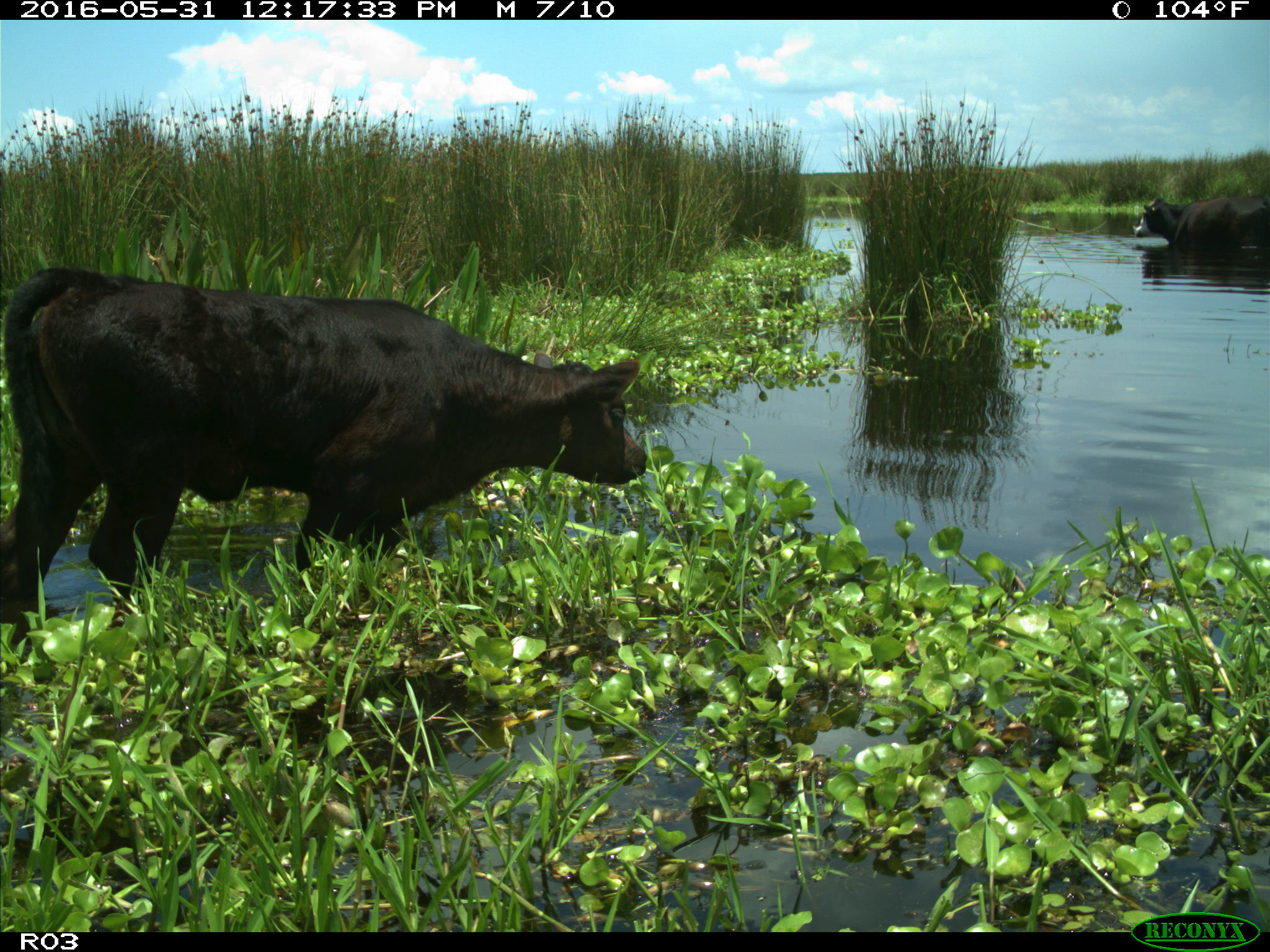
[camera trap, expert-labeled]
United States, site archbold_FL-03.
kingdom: Animalia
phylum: Chordata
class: Mammalia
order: Artiodactyla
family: Bovidae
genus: Bos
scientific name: Bos taurus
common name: domestic cow